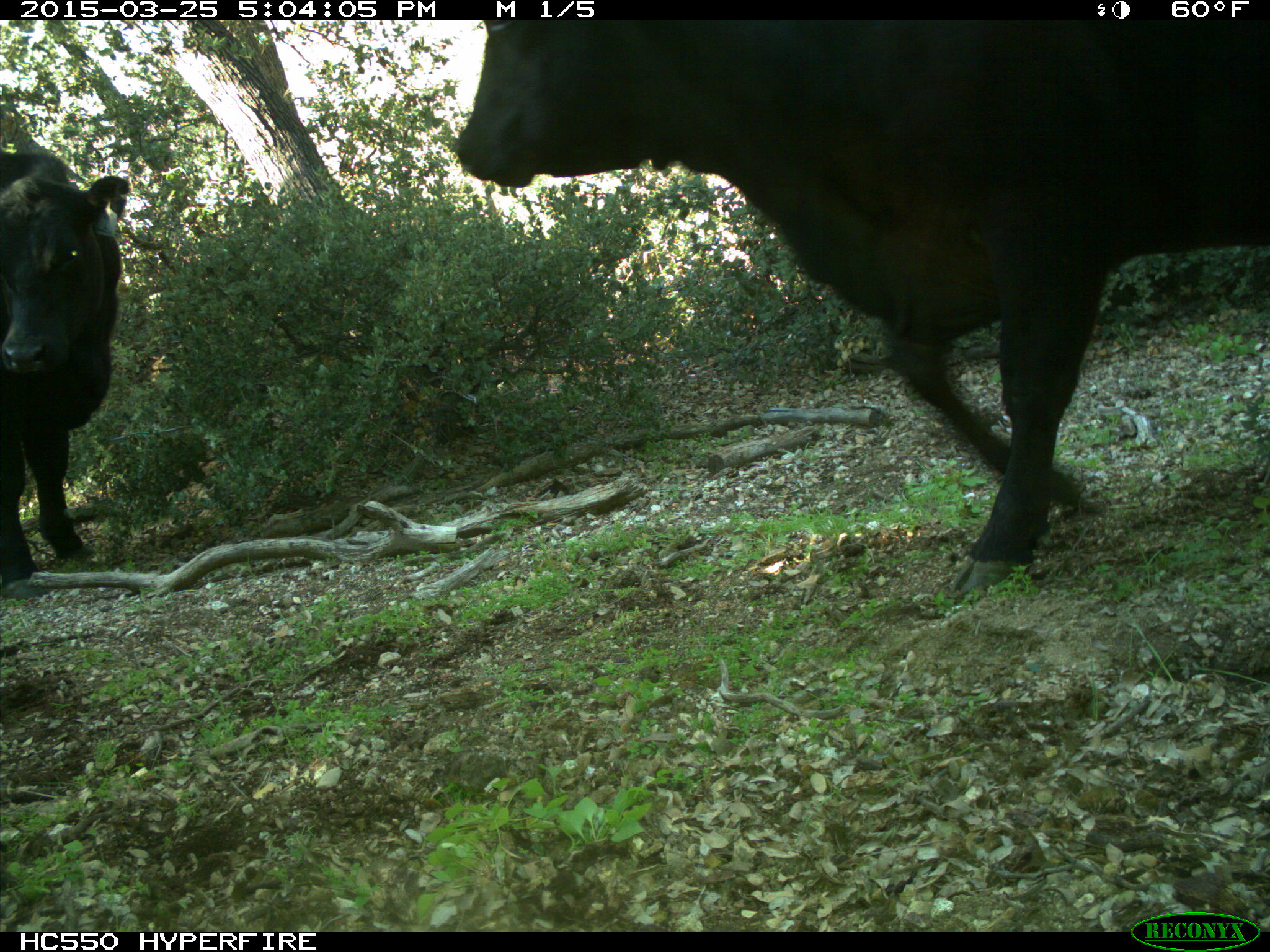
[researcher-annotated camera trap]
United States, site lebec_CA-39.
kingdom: Animalia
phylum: Chordata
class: Mammalia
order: Artiodactyla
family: Bovidae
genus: Bos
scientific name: Bos taurus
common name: domestic cow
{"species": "Bos taurus (domestic cow)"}